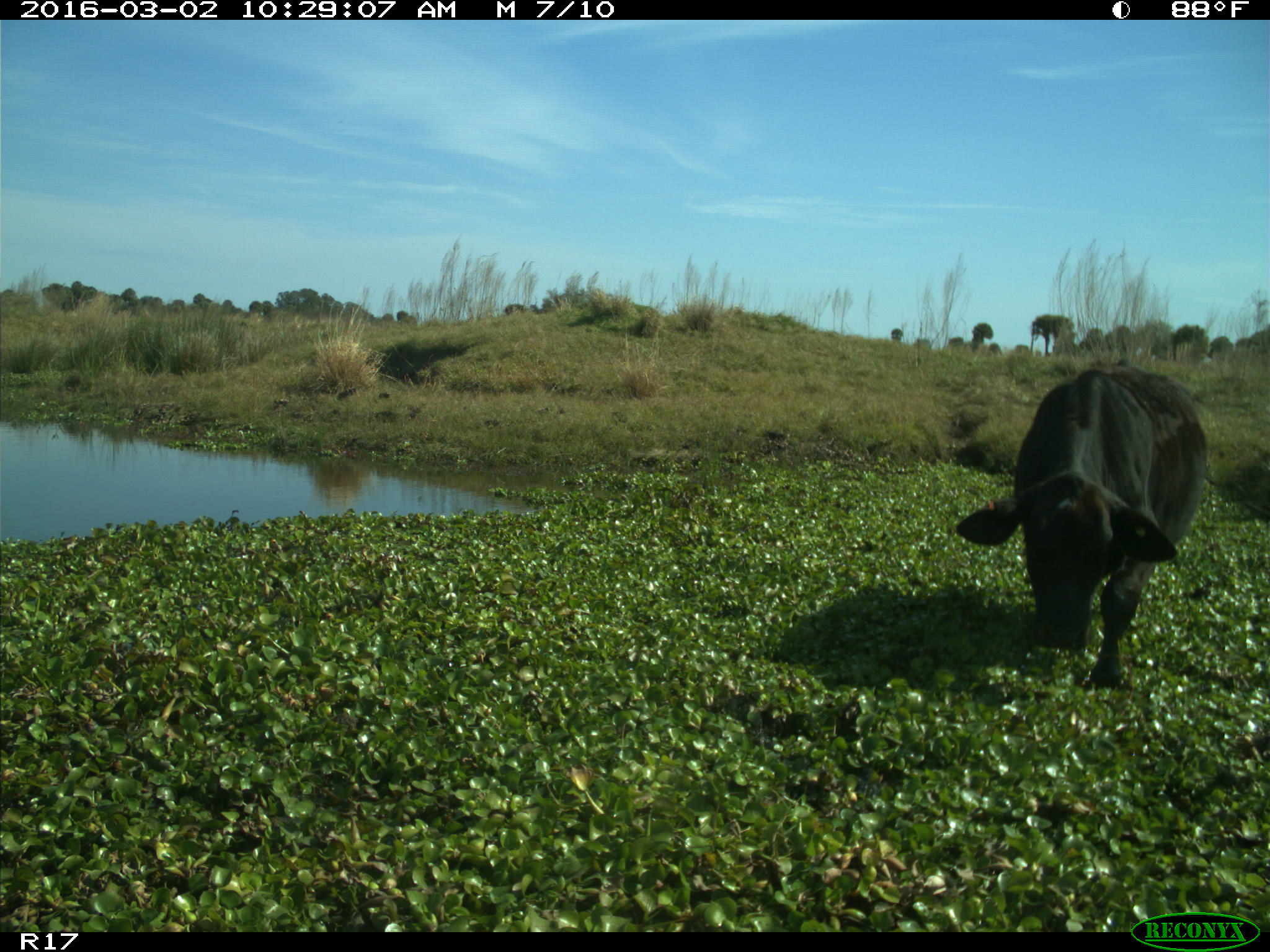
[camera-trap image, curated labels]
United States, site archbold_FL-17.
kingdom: Animalia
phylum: Chordata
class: Mammalia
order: Artiodactyla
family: Bovidae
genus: Bos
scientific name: Bos taurus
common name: domestic cow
Bos taurus (domestic cow).